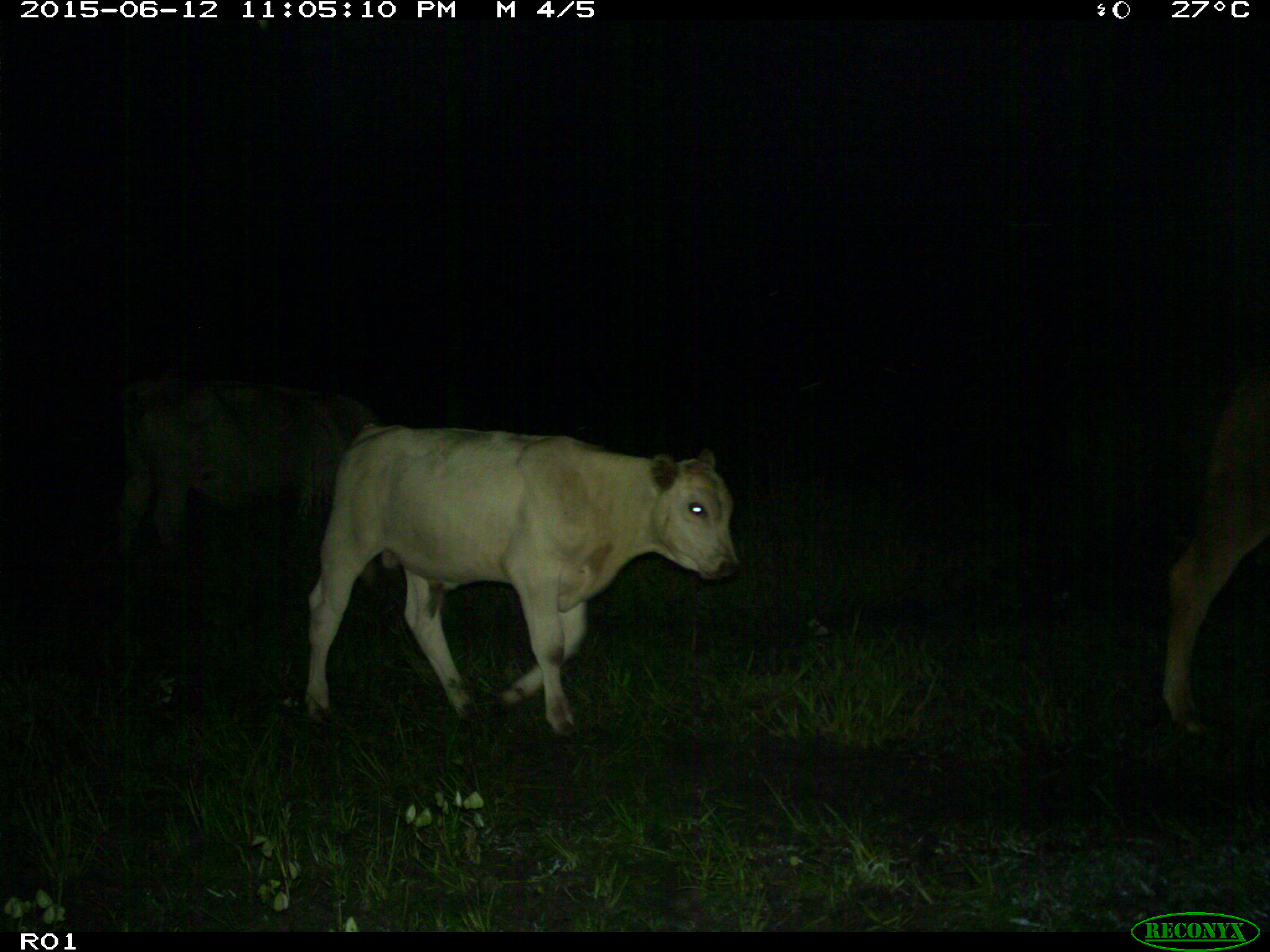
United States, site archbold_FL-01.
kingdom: Animalia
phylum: Chordata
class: Mammalia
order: Artiodactyla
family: Bovidae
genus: Bos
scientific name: Bos taurus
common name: domestic cow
Bos taurus (domestic cow).